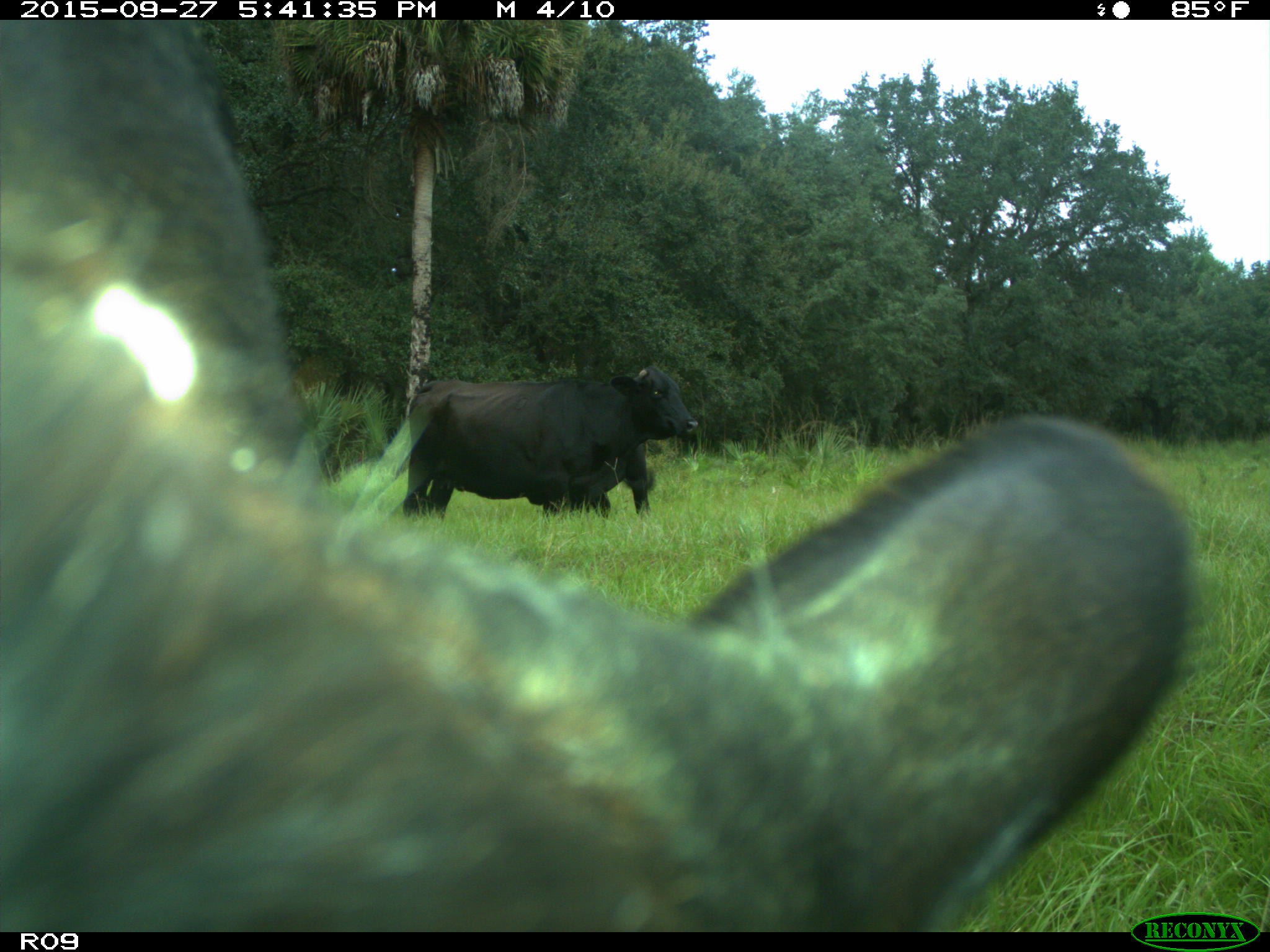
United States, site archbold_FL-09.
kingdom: Animalia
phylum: Chordata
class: Mammalia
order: Artiodactyla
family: Bovidae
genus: Bos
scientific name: Bos taurus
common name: domestic cow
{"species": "Bos taurus (domestic cow)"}